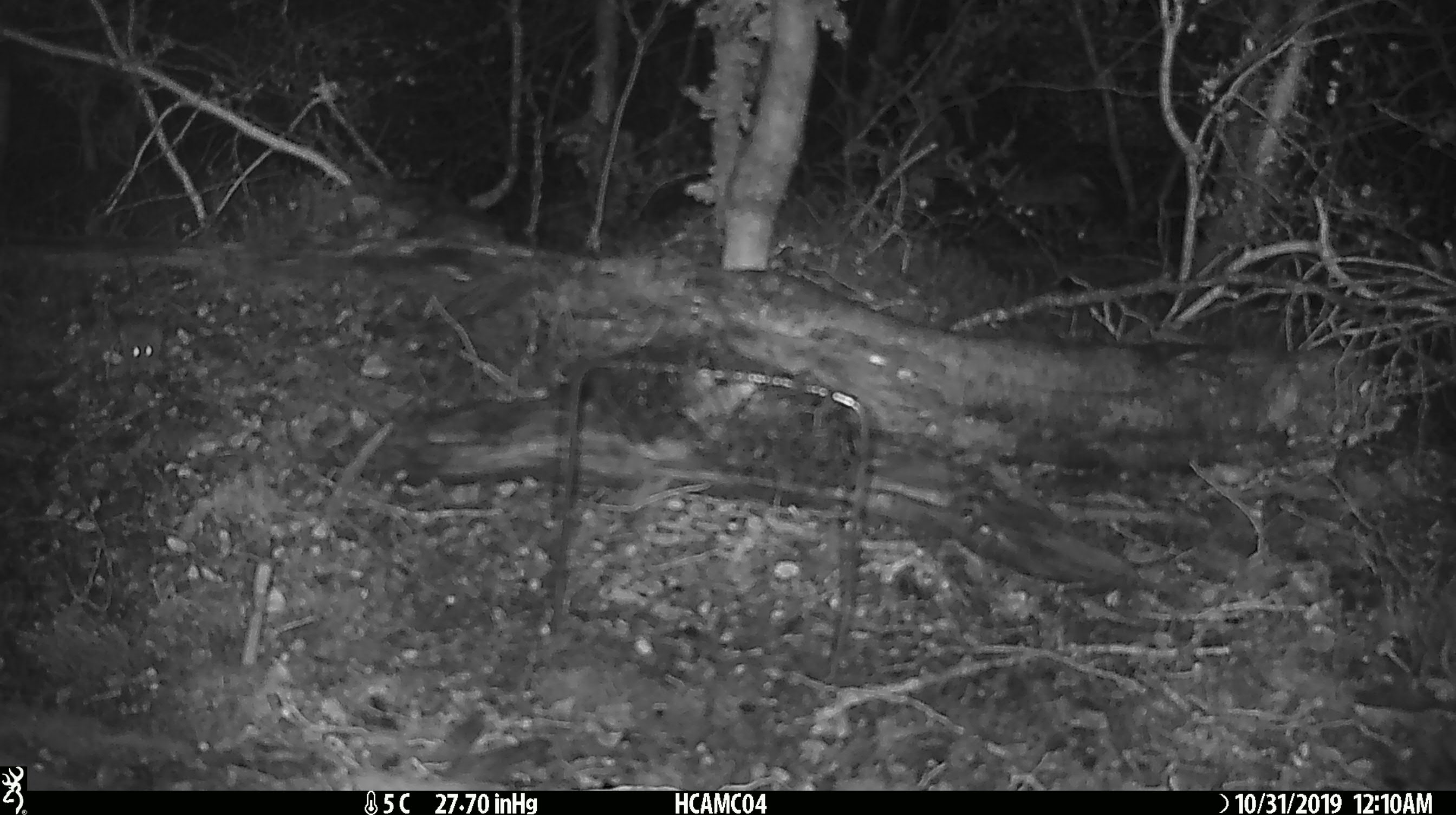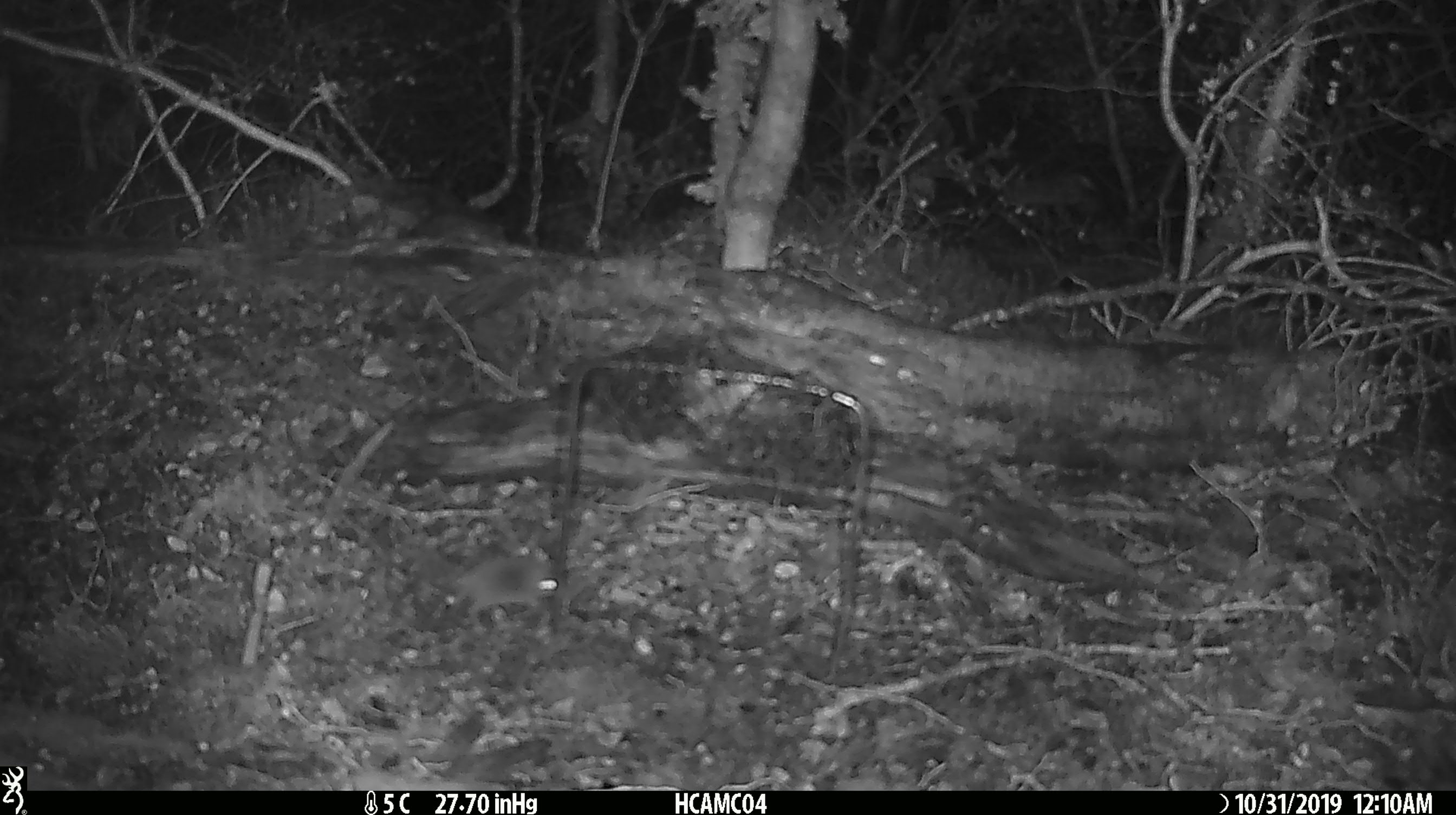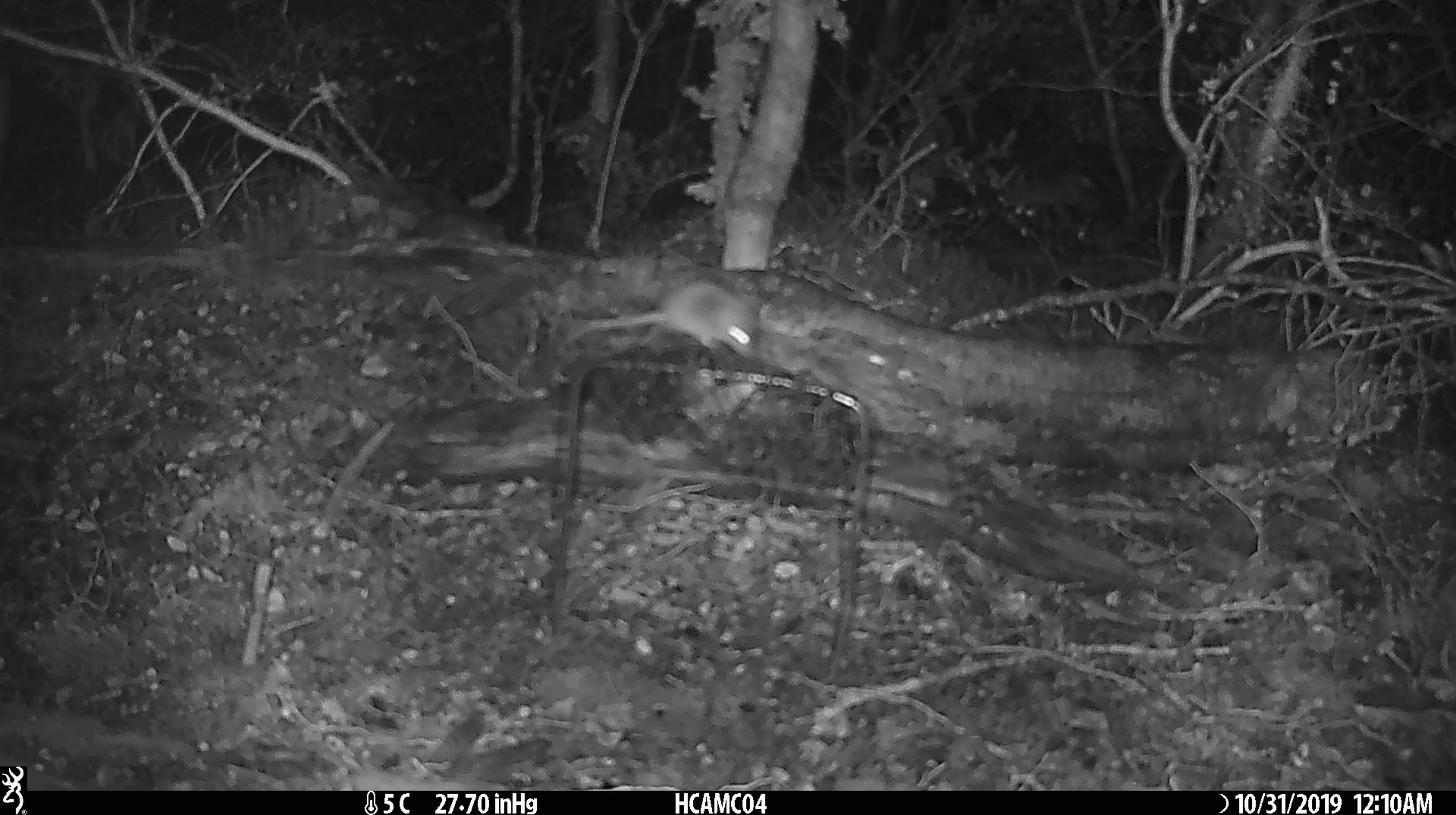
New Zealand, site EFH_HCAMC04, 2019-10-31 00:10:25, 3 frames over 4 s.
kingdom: Animalia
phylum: Chordata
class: Mammalia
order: Rodentia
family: Muridae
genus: Mus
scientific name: Mus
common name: mouse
Mouse (Mus).